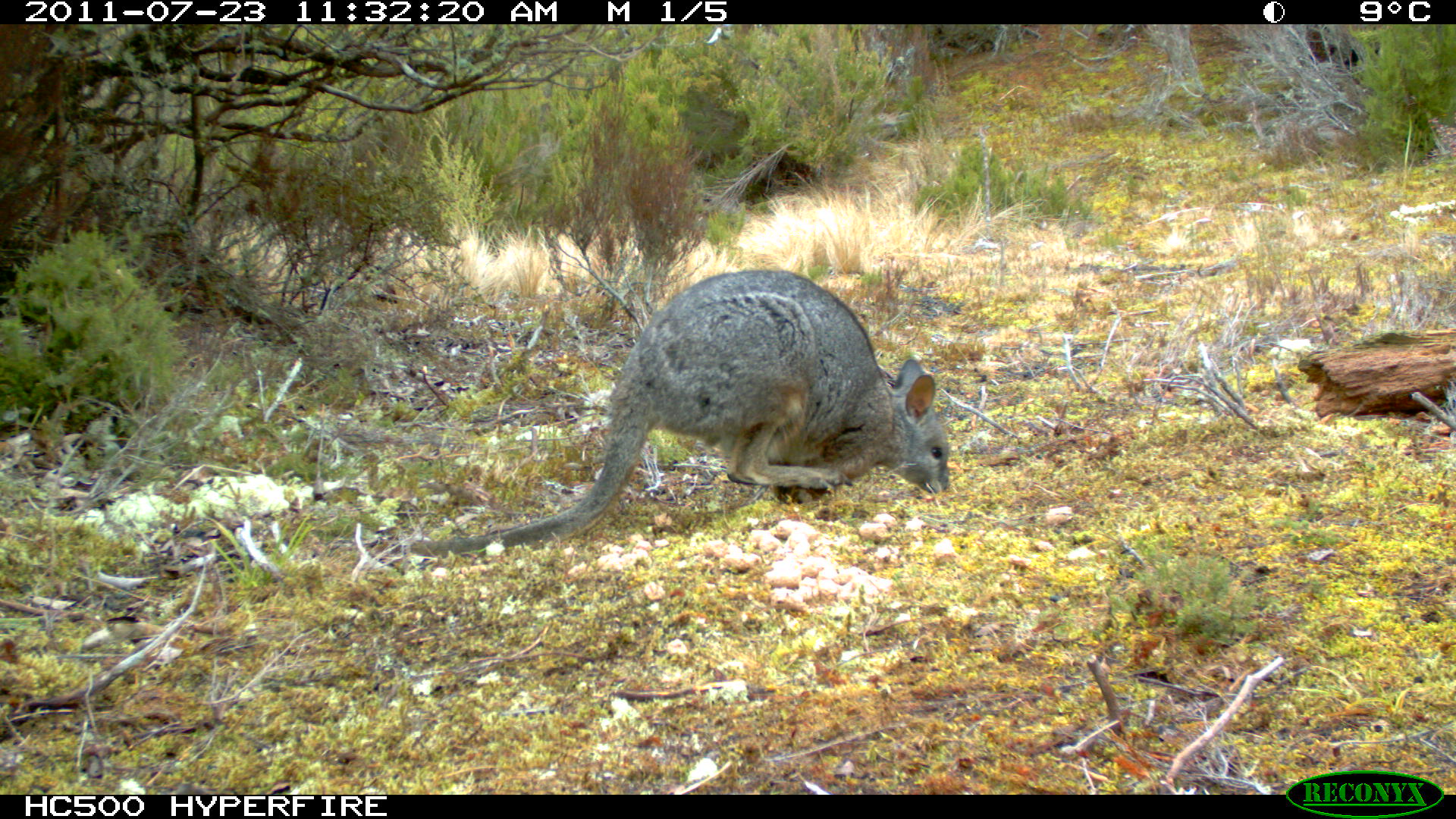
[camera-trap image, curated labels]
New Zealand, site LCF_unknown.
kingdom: Animalia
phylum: Chordata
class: Mammalia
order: Diprotodontia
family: Macropodidae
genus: Notamacropus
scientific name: Notamacropus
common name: wallaby